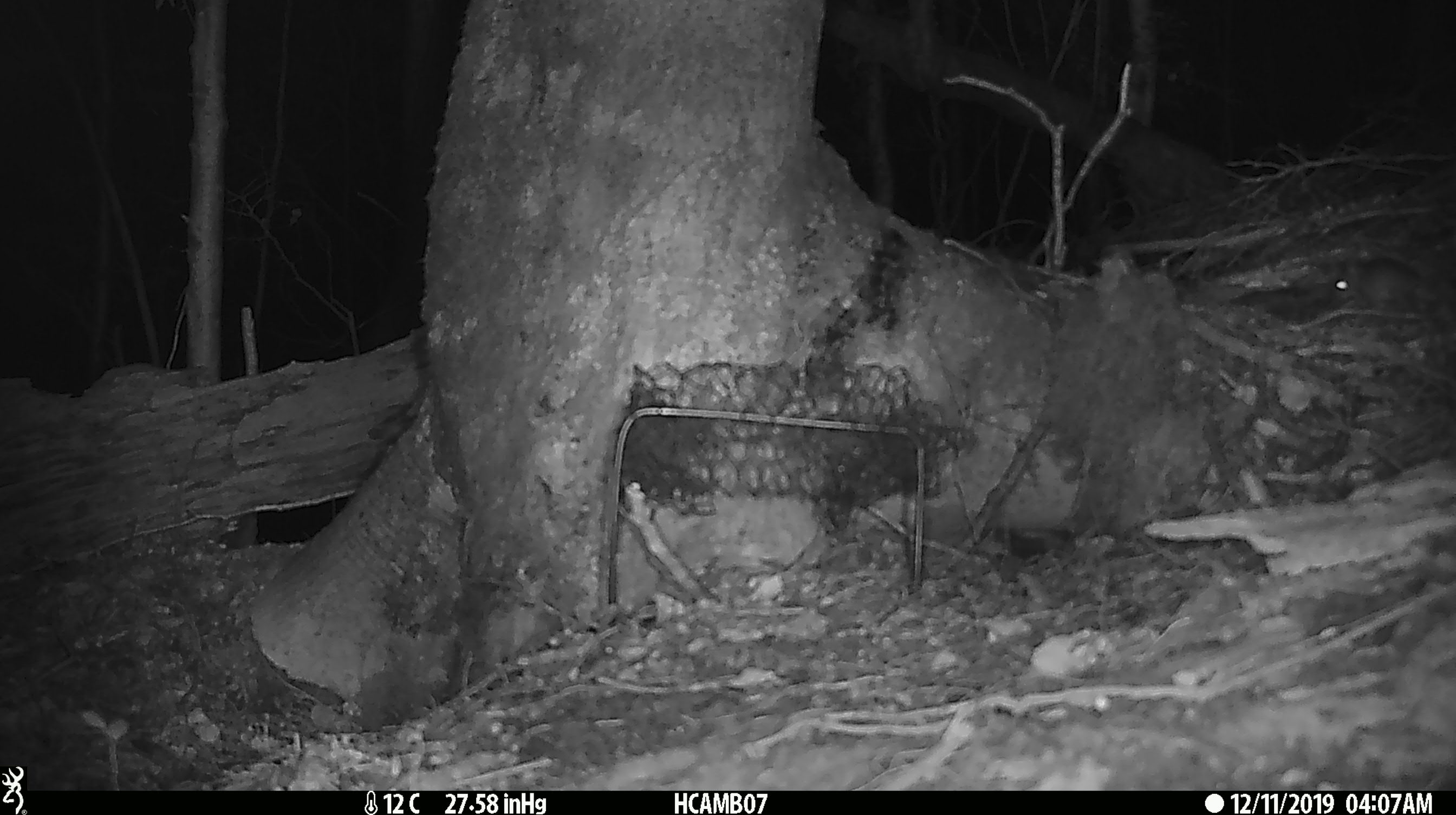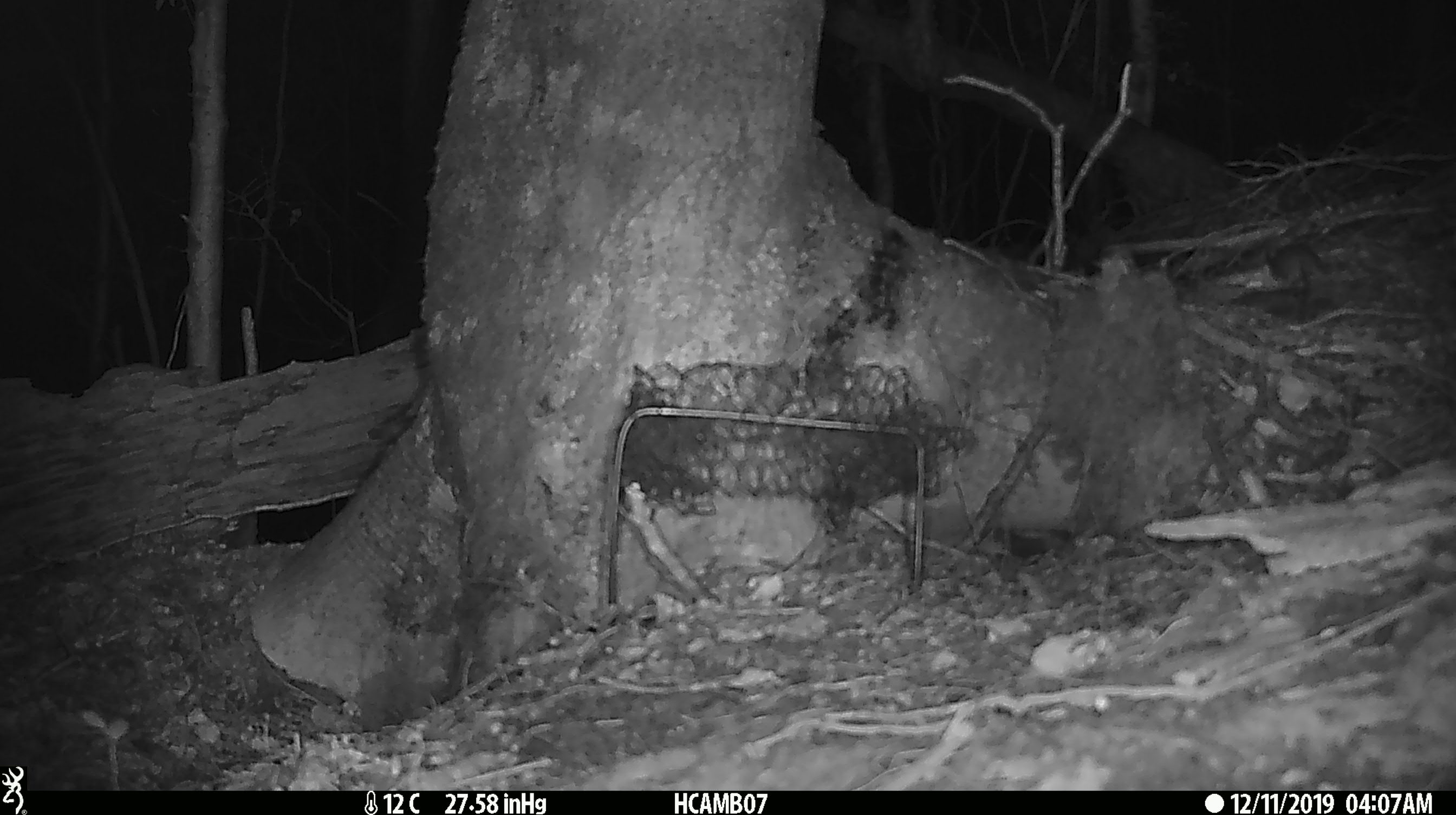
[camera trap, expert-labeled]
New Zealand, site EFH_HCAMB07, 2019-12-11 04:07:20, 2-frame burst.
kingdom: Animalia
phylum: Chordata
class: Mammalia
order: Rodentia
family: Muridae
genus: Mus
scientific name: Mus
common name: mouse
Mouse (Mus).